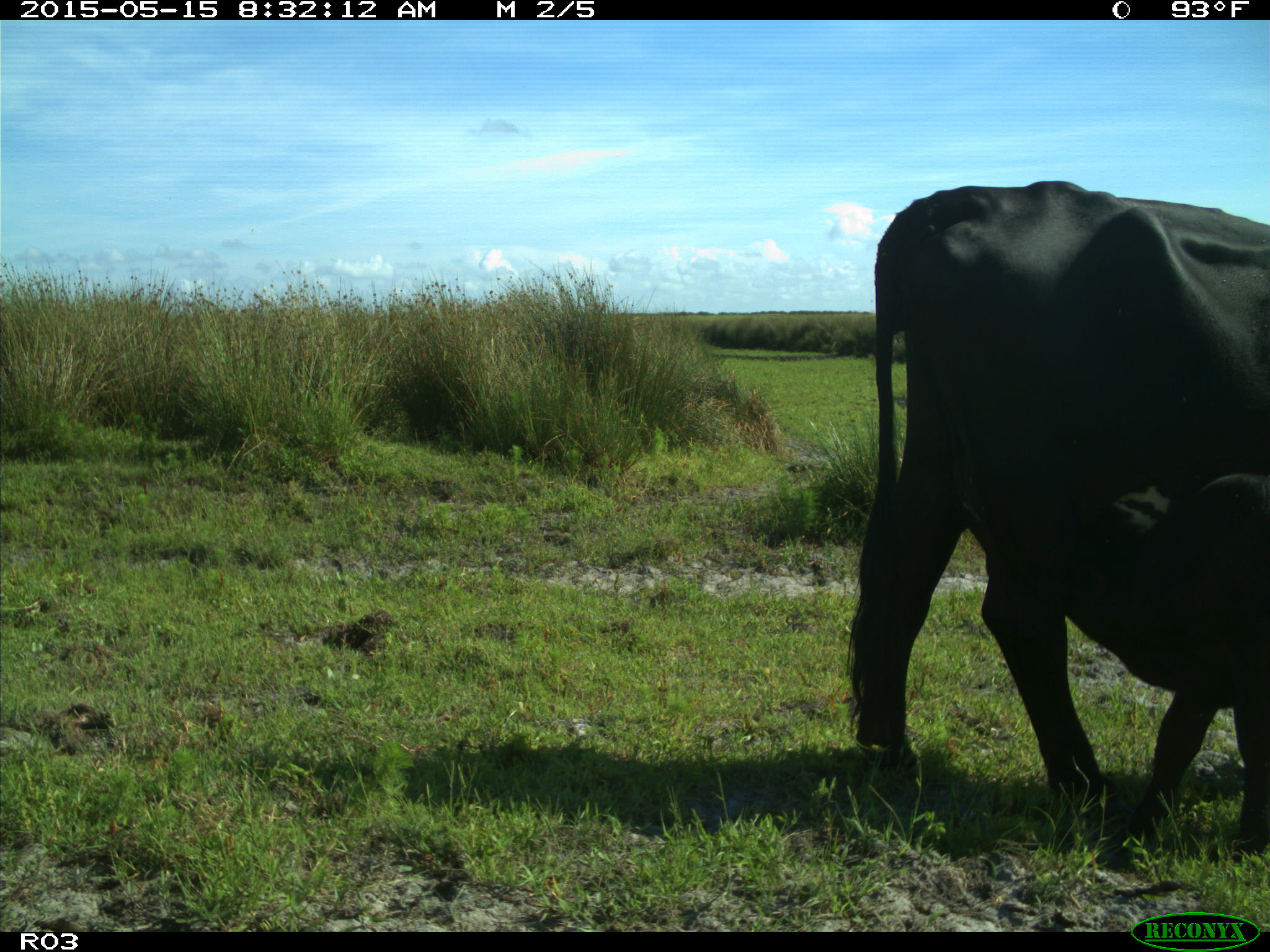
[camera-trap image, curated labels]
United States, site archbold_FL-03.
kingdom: Animalia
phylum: Chordata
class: Mammalia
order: Artiodactyla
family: Bovidae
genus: Bos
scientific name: Bos taurus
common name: domestic cow